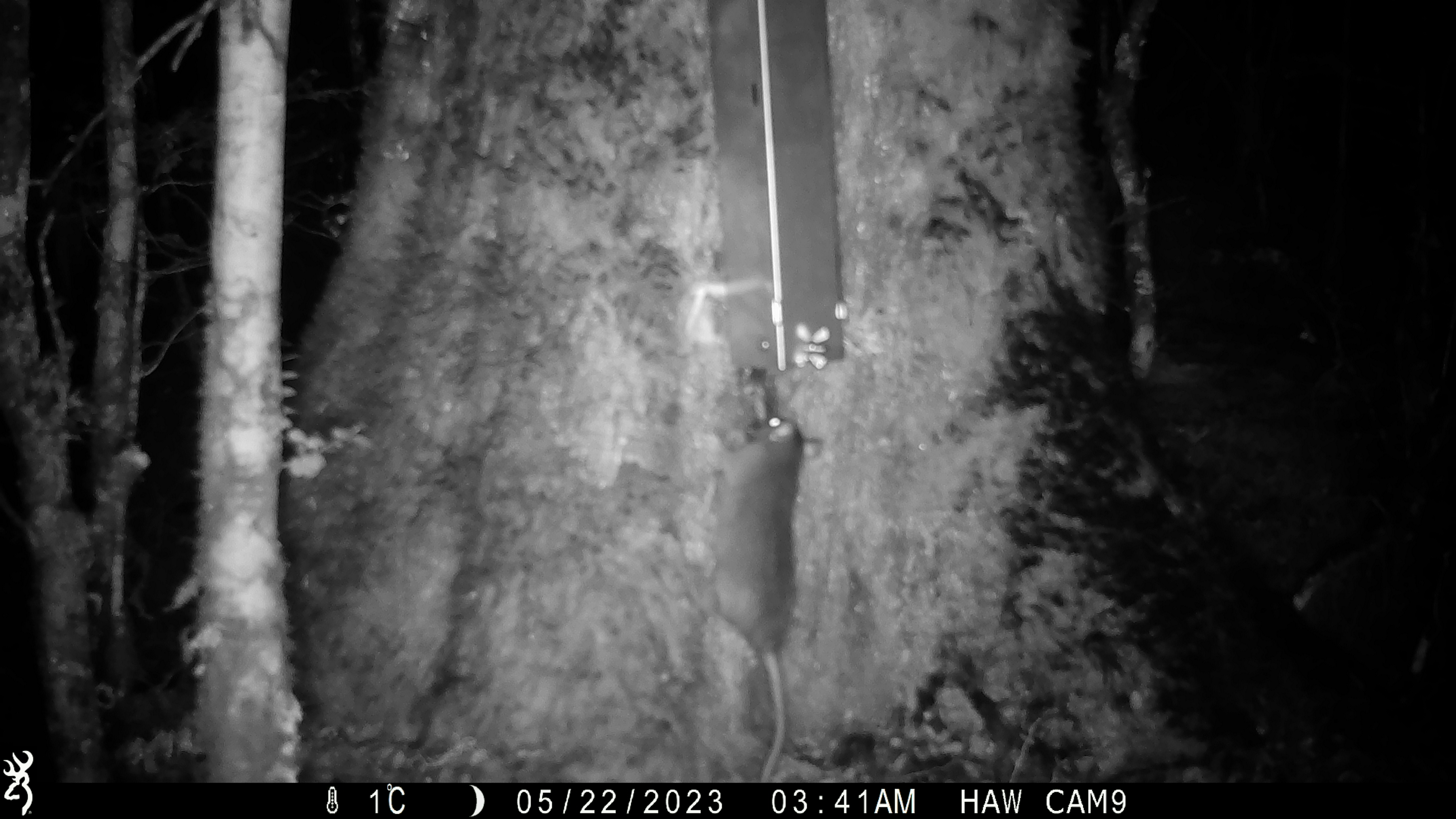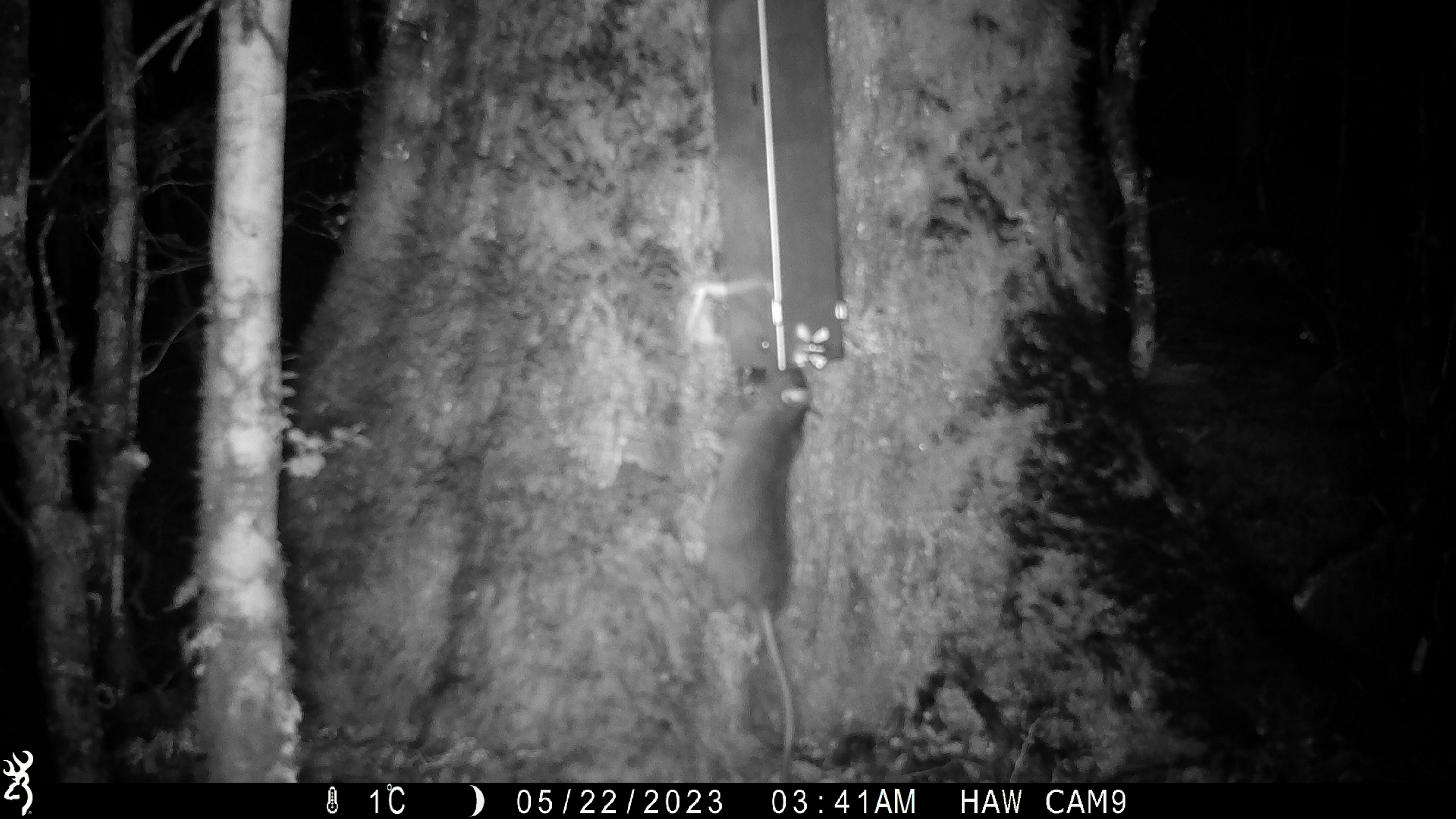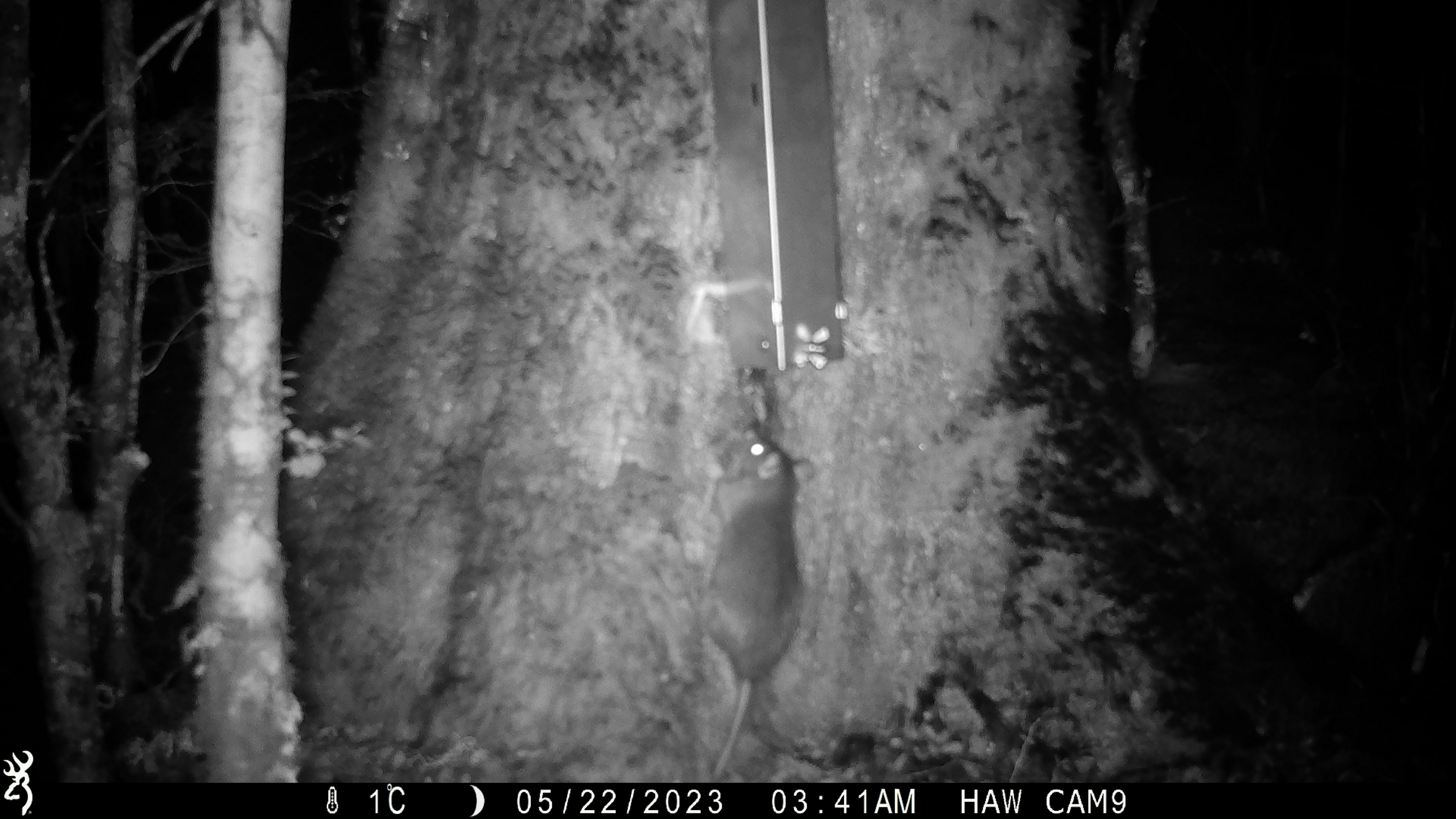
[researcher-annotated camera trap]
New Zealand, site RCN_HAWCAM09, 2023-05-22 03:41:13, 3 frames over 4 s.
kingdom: Animalia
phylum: Chordata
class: Mammalia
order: Rodentia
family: Muridae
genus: Rattus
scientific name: Rattus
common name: rat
Rat (Rattus).